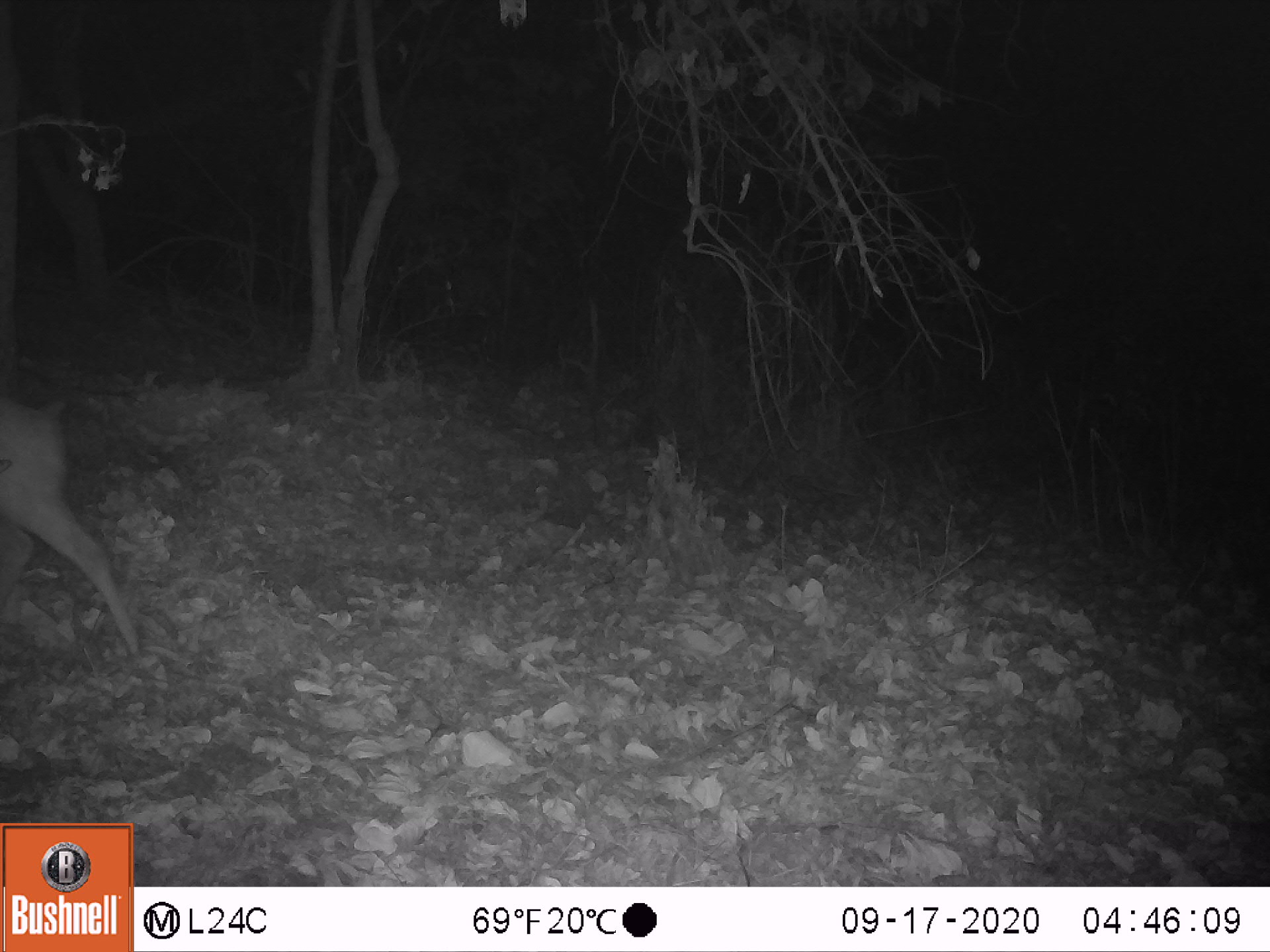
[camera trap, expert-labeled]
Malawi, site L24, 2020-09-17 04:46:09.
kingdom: Animalia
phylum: Chordata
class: Mammalia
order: Artiodactyla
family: Bovidae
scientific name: Antilopinae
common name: small antelope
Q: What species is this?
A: Small antelope (Antilopinae).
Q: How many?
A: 1.